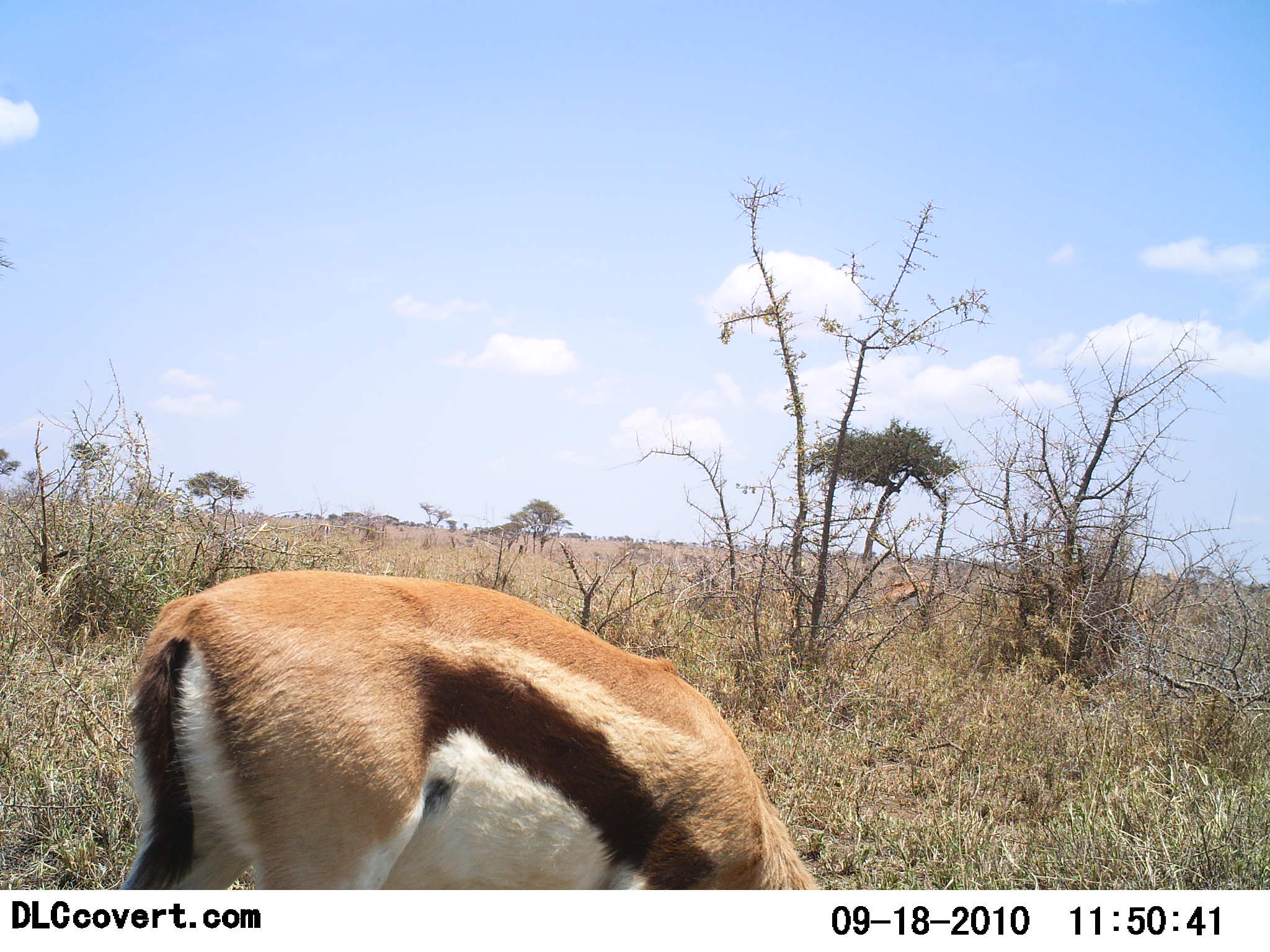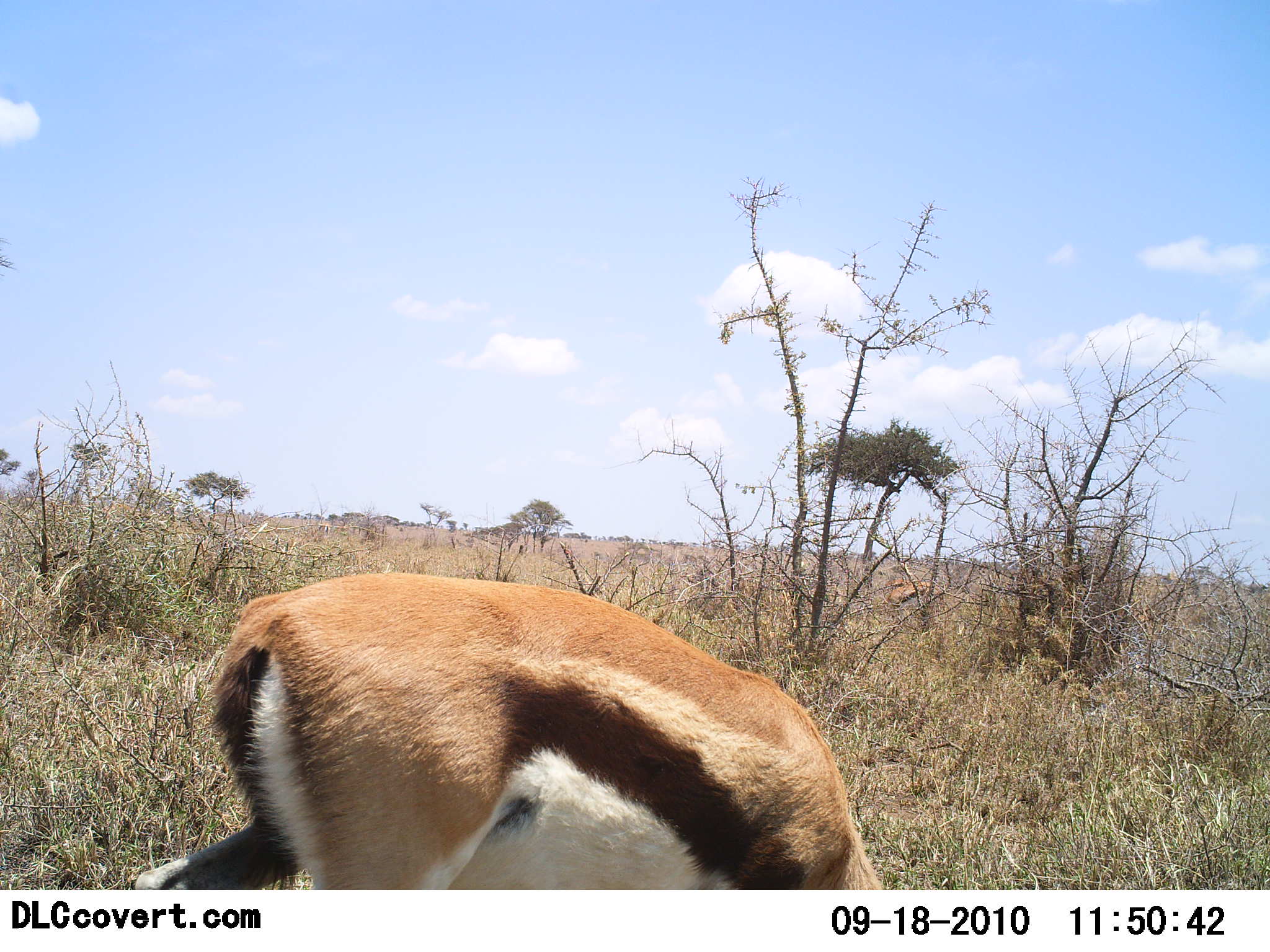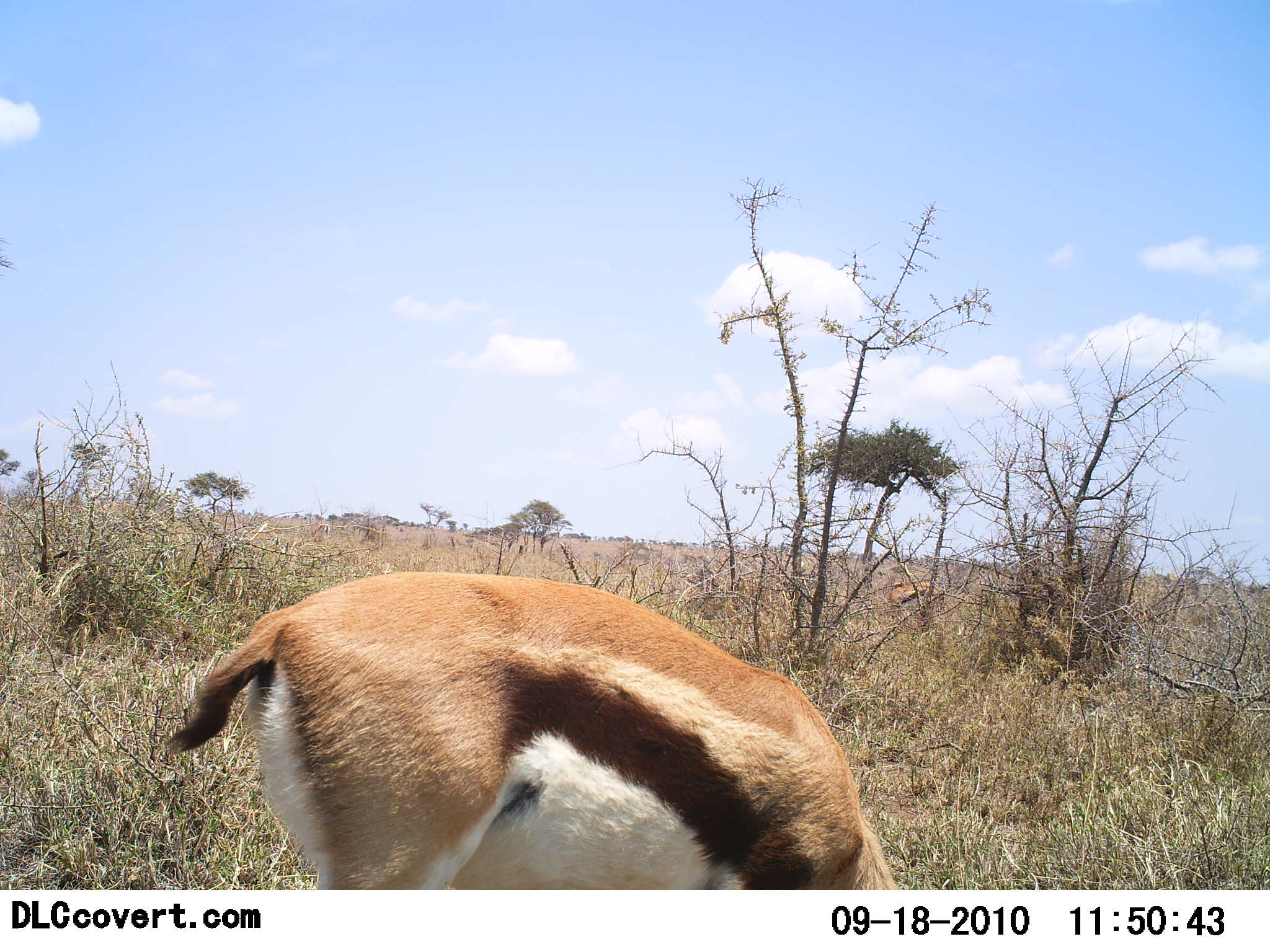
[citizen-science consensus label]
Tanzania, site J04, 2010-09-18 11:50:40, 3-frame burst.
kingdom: Animalia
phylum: Chordata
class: Mammalia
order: Artiodactyla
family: Bovidae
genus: Eudorcas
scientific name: Eudorcas thomsonii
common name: thomson's gazelle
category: gazellethomsons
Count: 1.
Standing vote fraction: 25%.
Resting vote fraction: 0%.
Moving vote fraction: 6%.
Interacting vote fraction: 0%.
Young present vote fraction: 0%.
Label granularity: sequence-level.